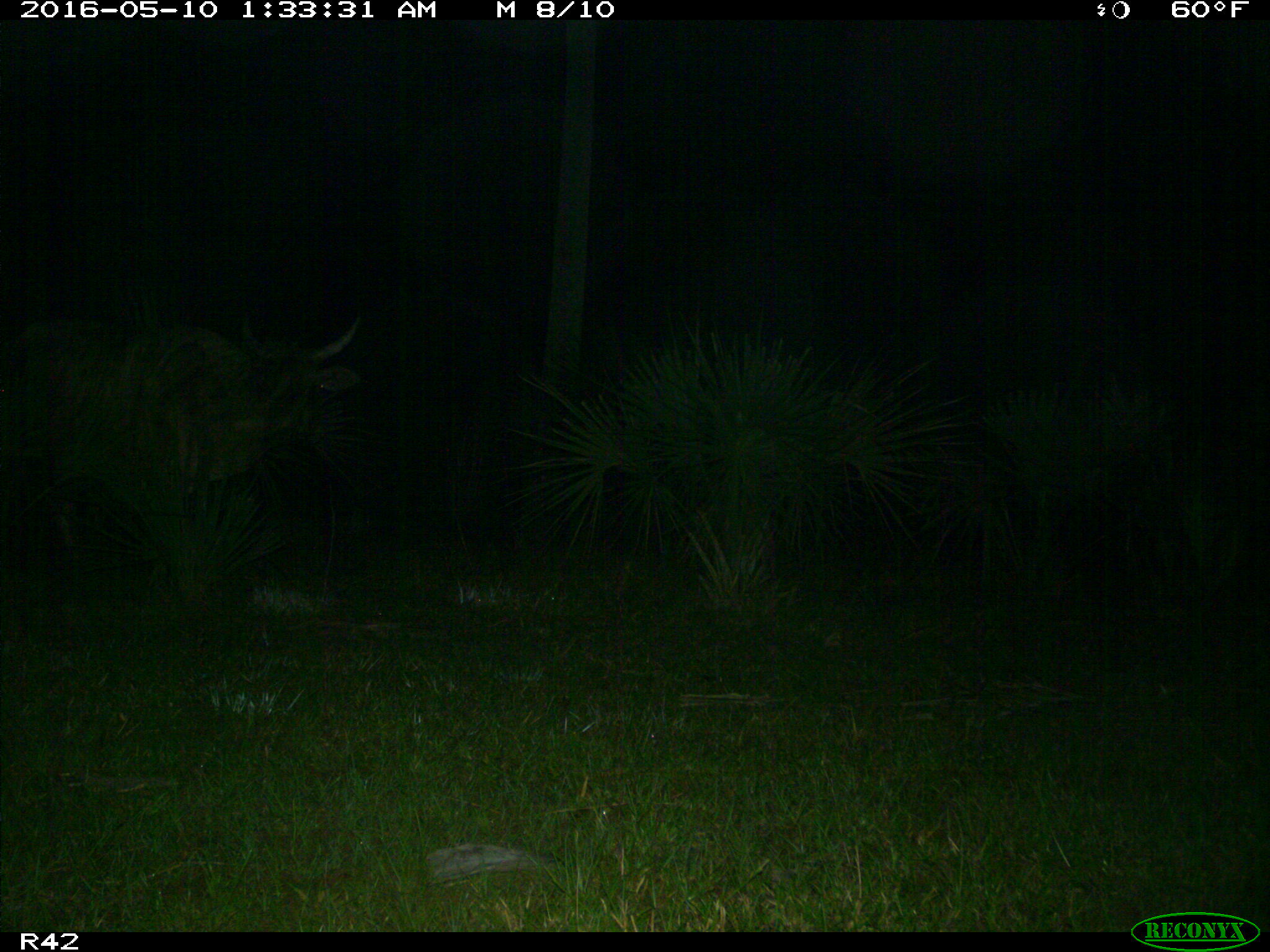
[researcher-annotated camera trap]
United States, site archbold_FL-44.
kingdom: Animalia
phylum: Chordata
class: Mammalia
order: Artiodactyla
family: Bovidae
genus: Bos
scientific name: Bos taurus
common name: domestic cow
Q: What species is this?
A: Bos taurus (domestic cow).